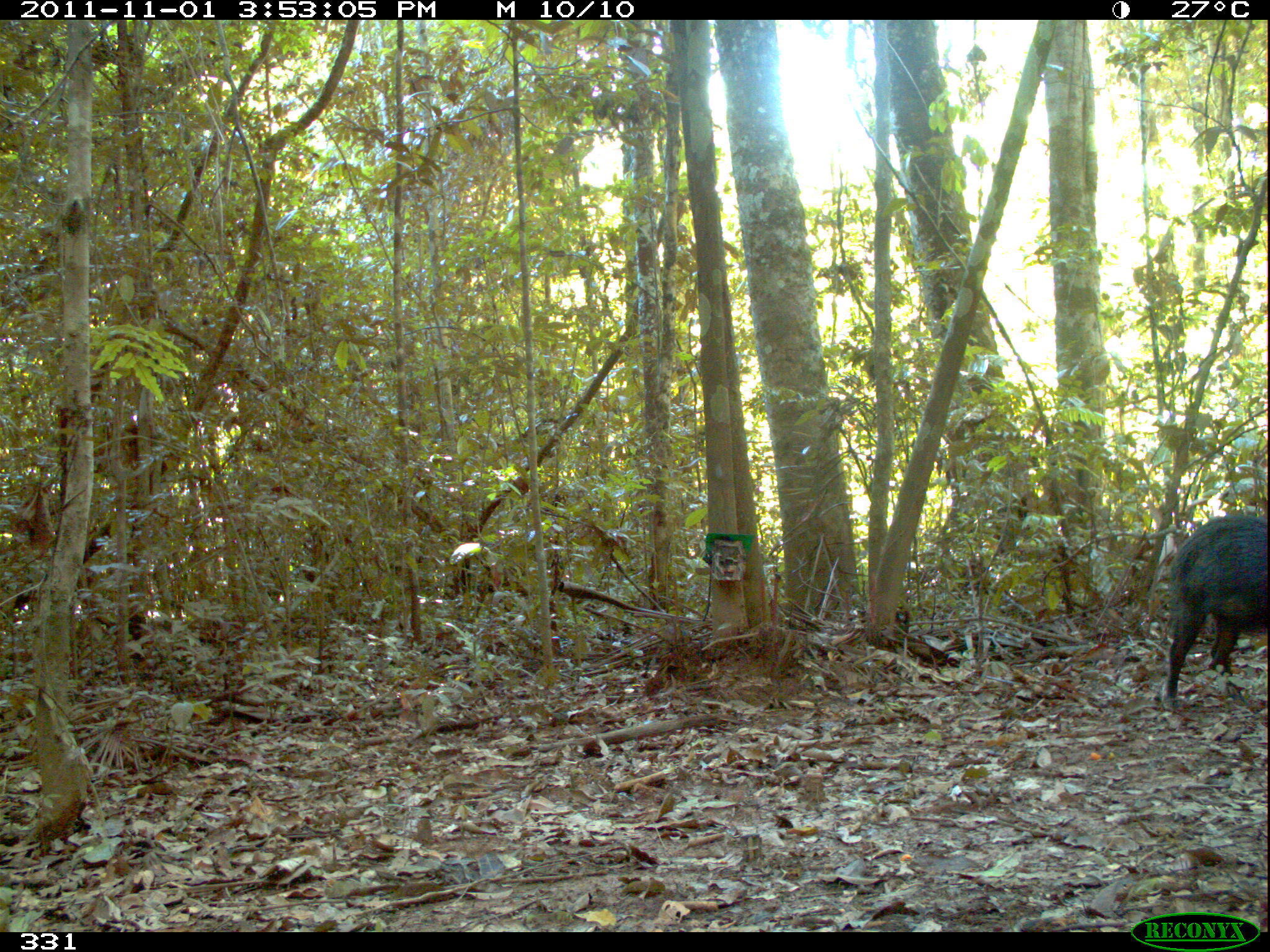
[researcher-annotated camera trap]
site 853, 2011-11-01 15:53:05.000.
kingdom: Animalia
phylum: Chordata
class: Mammalia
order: Artiodactyla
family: Tayassuidae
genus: Tayassu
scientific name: Tayassu pecari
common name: white-lipped peccary